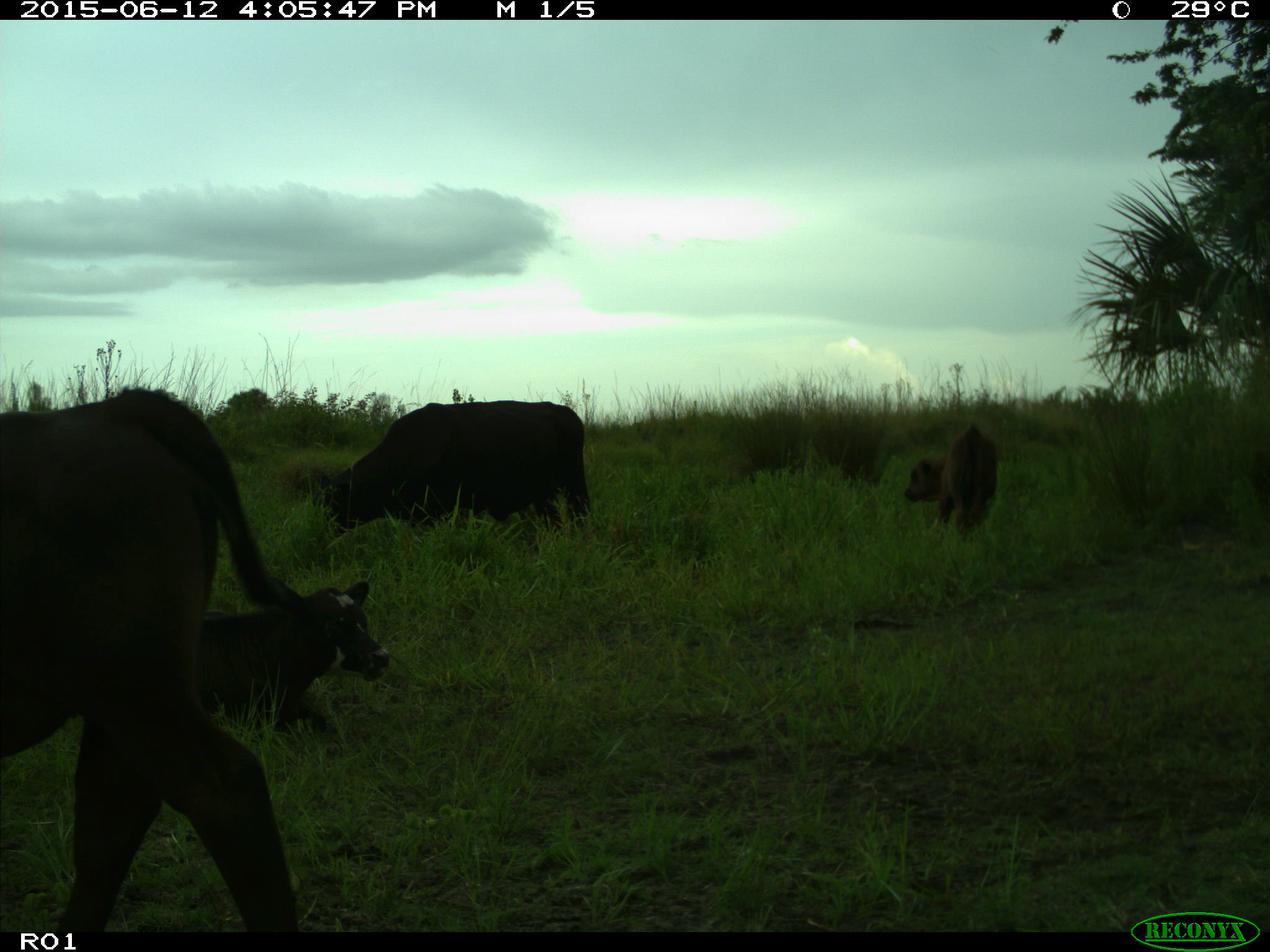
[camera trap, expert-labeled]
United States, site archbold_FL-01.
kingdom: Animalia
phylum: Chordata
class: Mammalia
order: Artiodactyla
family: Bovidae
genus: Bos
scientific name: Bos taurus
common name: domestic cow